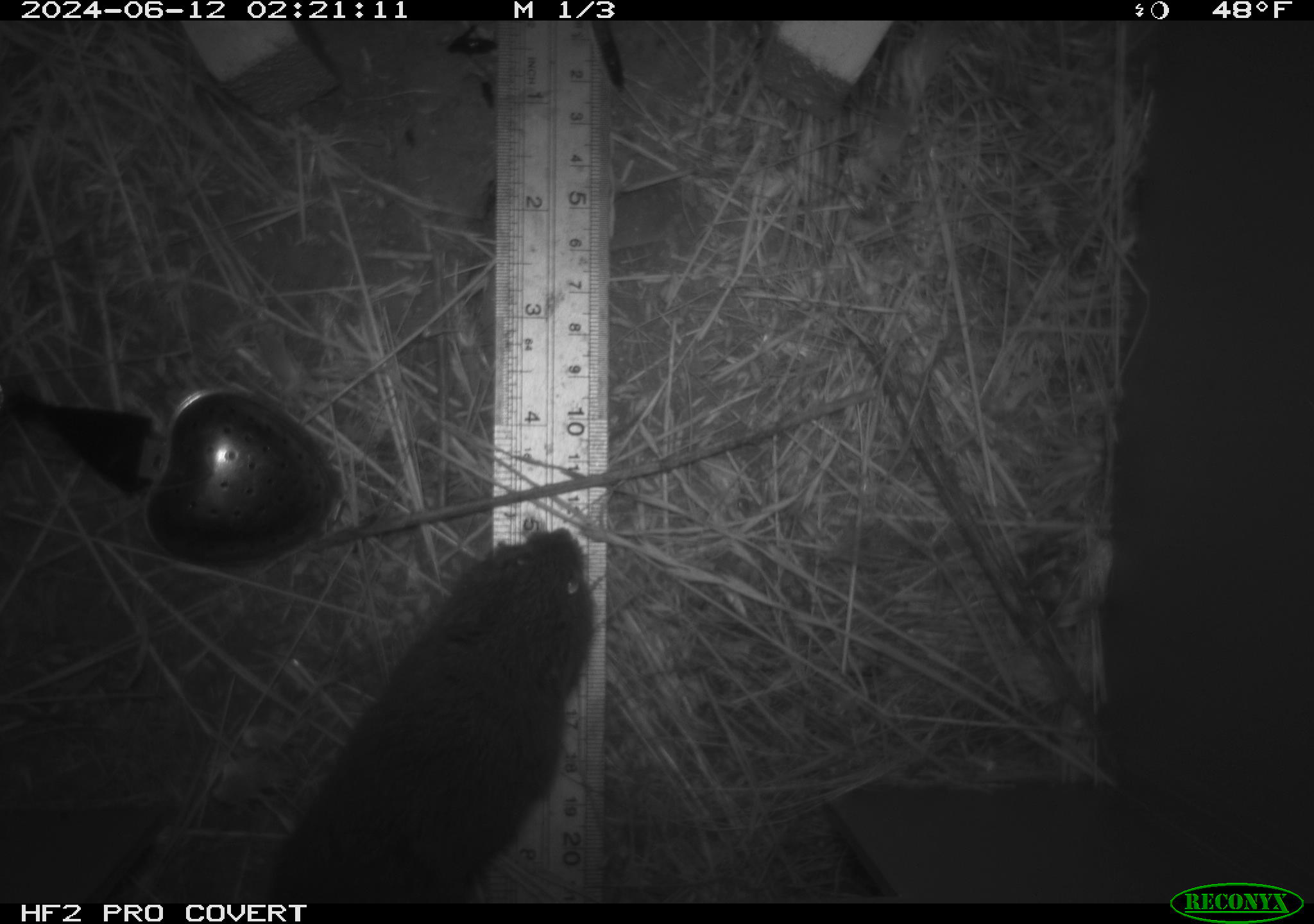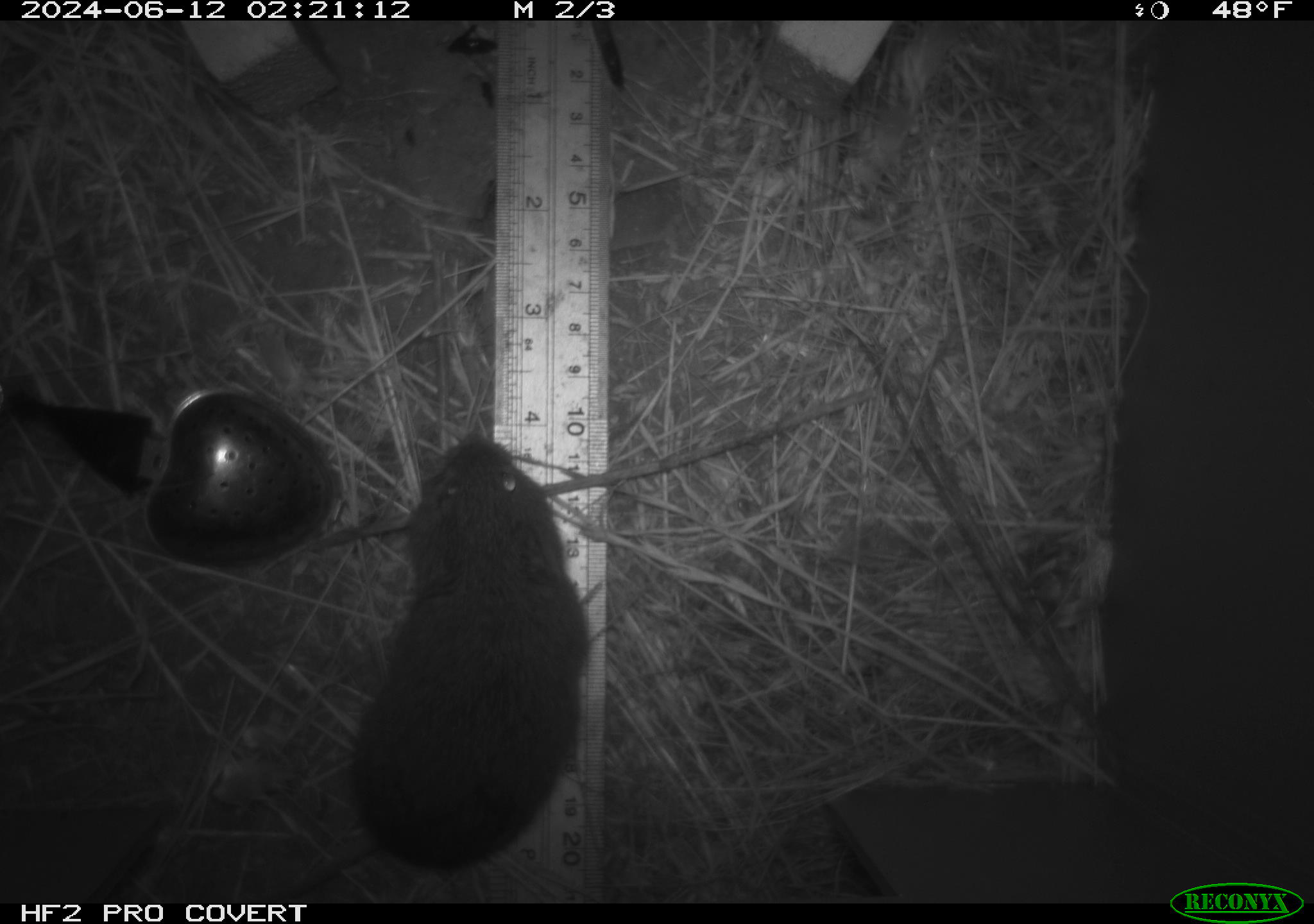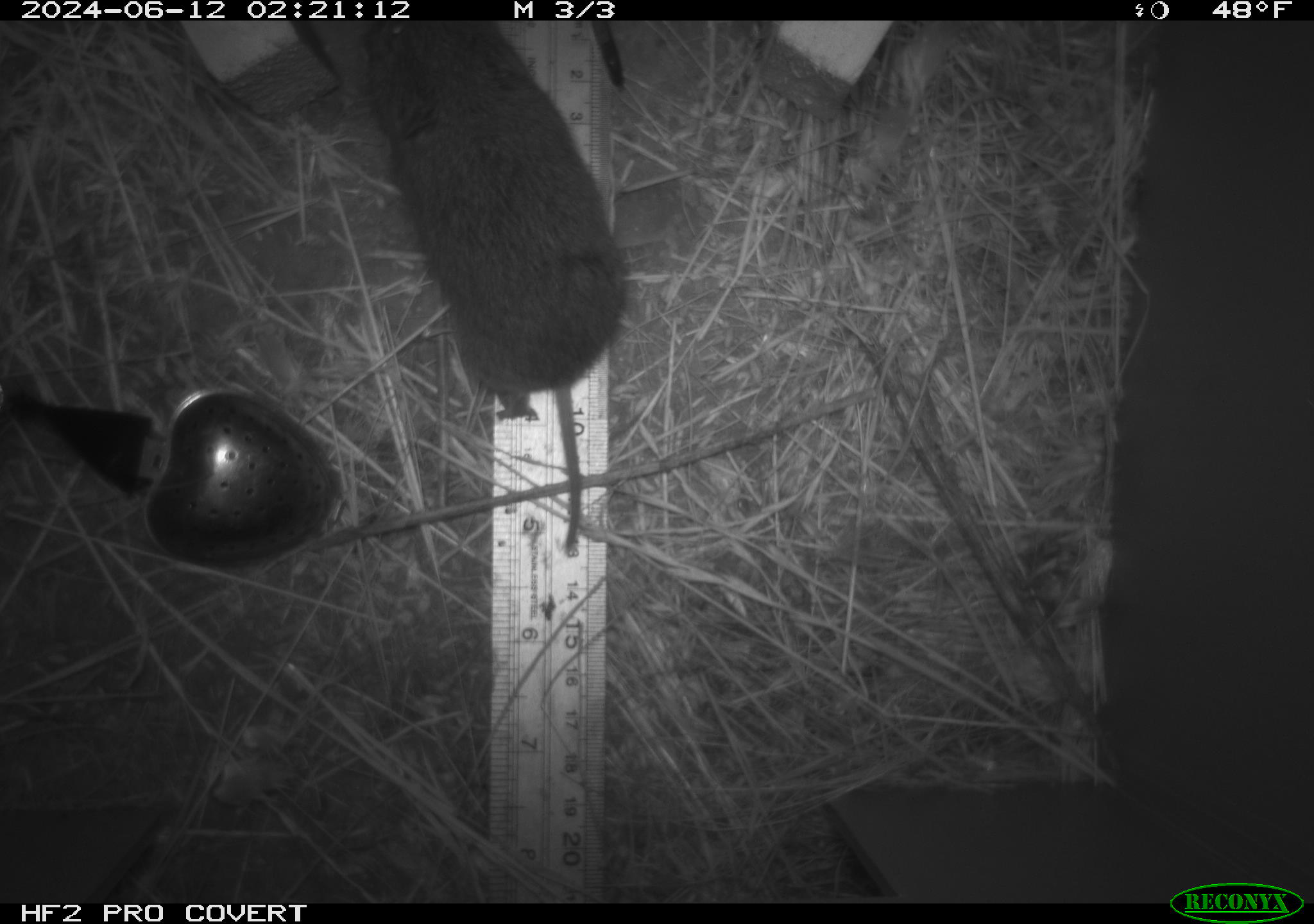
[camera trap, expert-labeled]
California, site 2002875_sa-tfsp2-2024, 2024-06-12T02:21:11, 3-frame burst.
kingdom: Animalia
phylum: Chordata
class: Mammalia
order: Rodentia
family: Cricetidae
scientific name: Arvicolinae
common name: voles, lemmings, and muskrats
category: arvicolinae subfamily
Arvicolinae subfamily (voles, lemmings, and muskrats) (Arvicolinae).